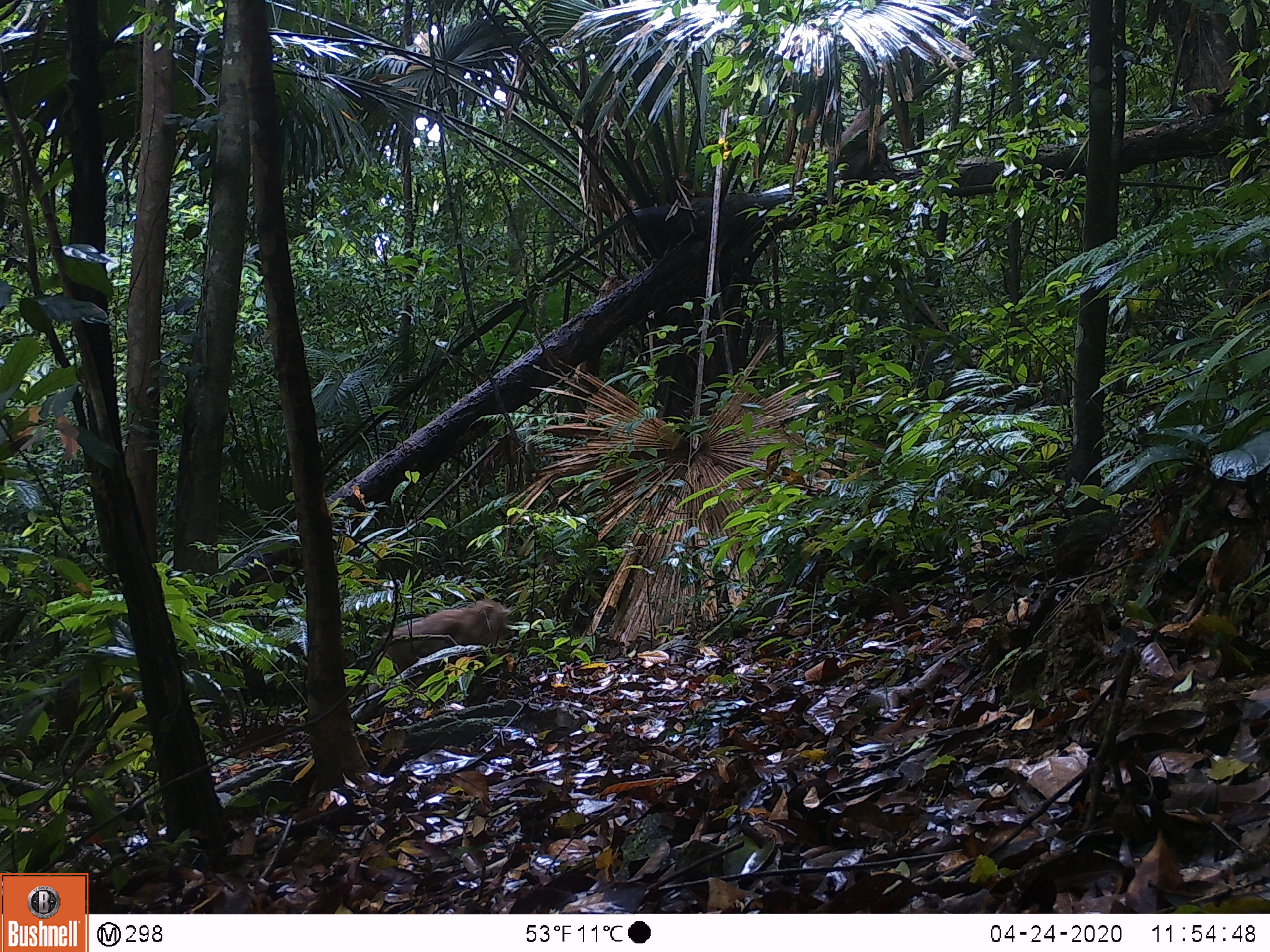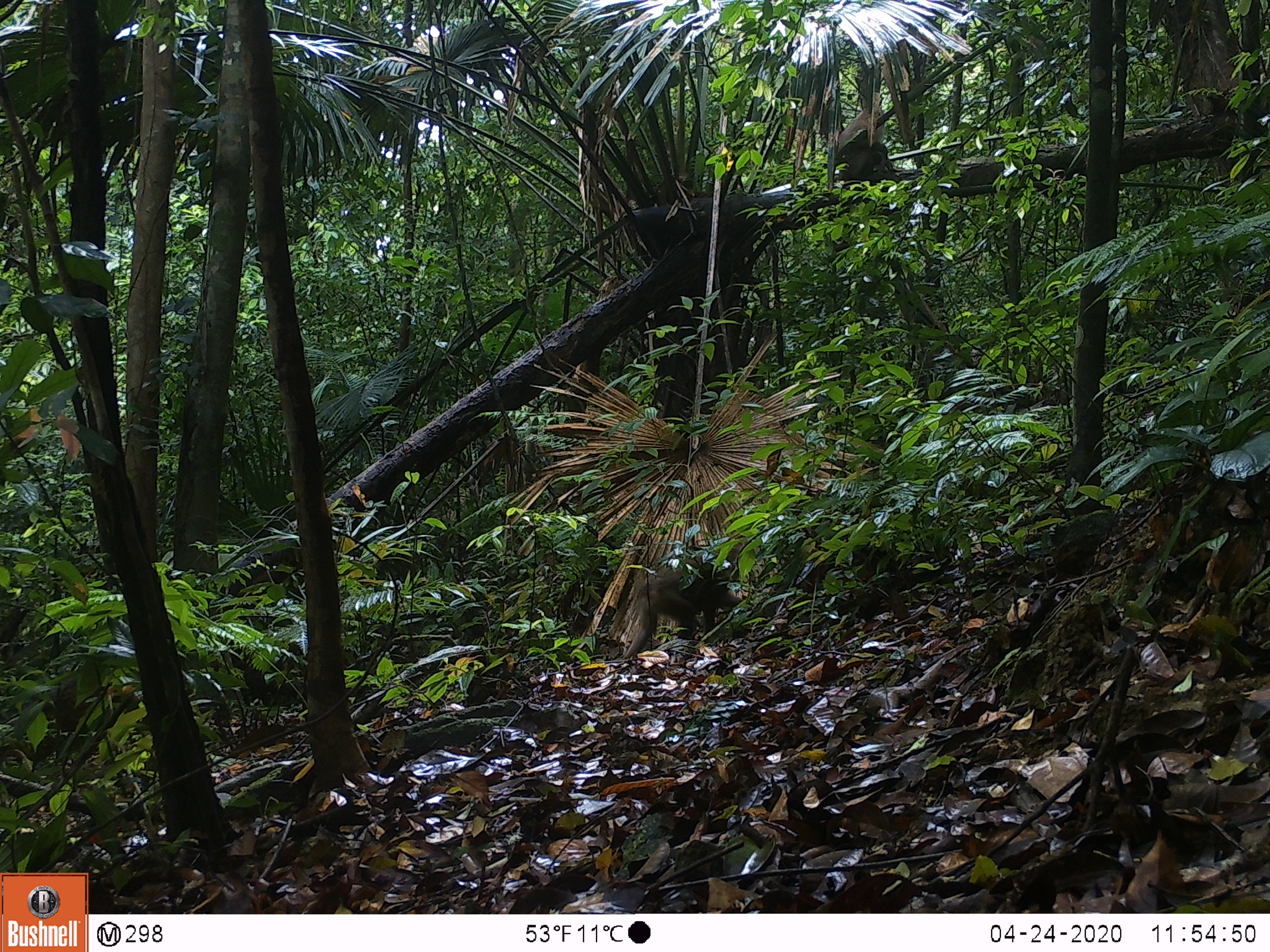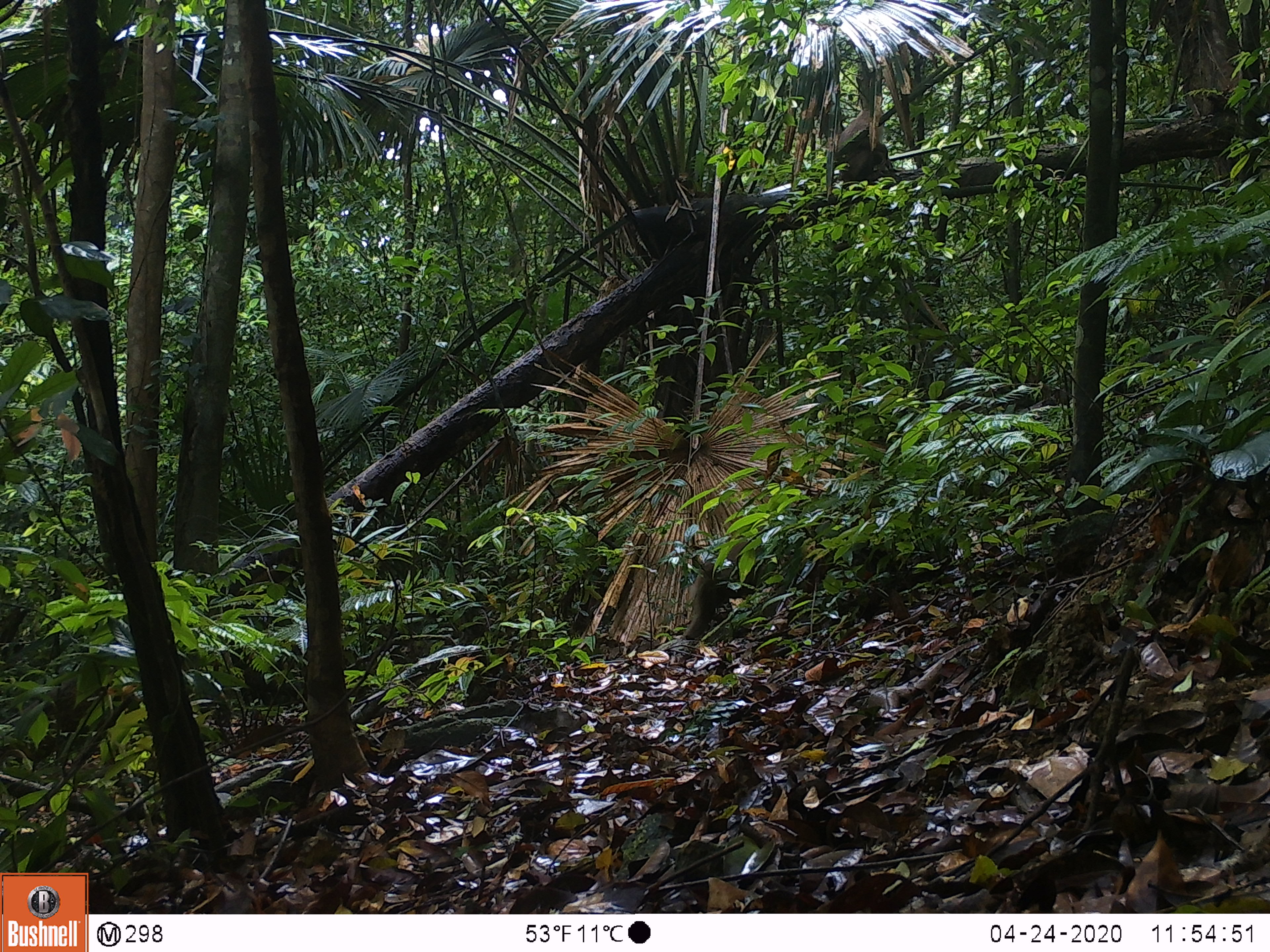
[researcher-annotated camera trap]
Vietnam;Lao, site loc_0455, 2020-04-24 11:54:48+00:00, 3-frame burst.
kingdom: Animalia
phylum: Chordata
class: Mammalia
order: Primates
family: Cercopithecidae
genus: Macaca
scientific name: Macaca arctoides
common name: stump-tailed macaque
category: stump tailed macaque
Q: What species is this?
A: Stump tailed macaque (stump-tailed macaque) (Macaca arctoides).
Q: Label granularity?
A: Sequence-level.